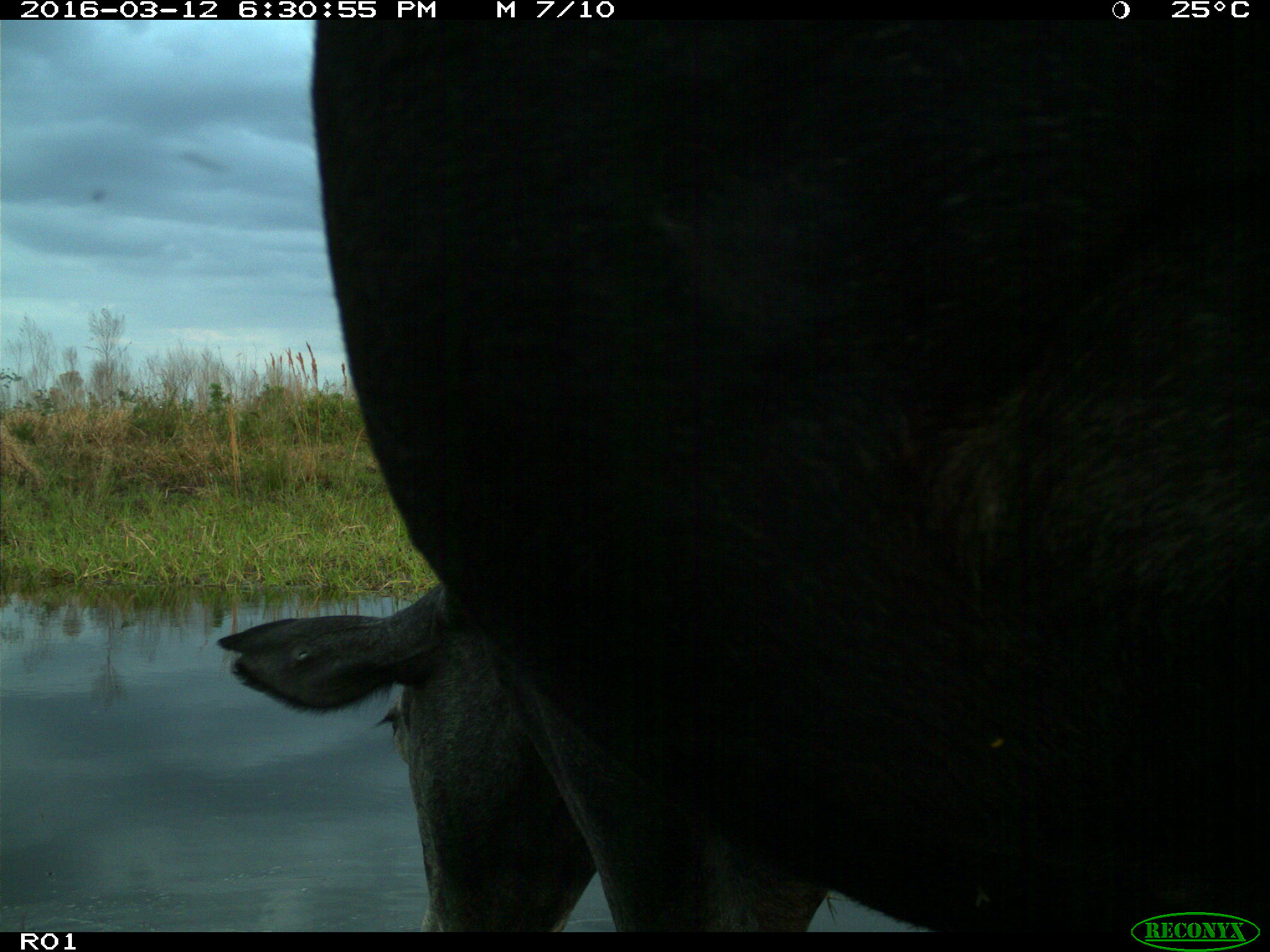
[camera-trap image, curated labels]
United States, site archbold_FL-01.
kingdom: Animalia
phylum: Chordata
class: Mammalia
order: Artiodactyla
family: Bovidae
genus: Bos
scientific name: Bos taurus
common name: domestic cow